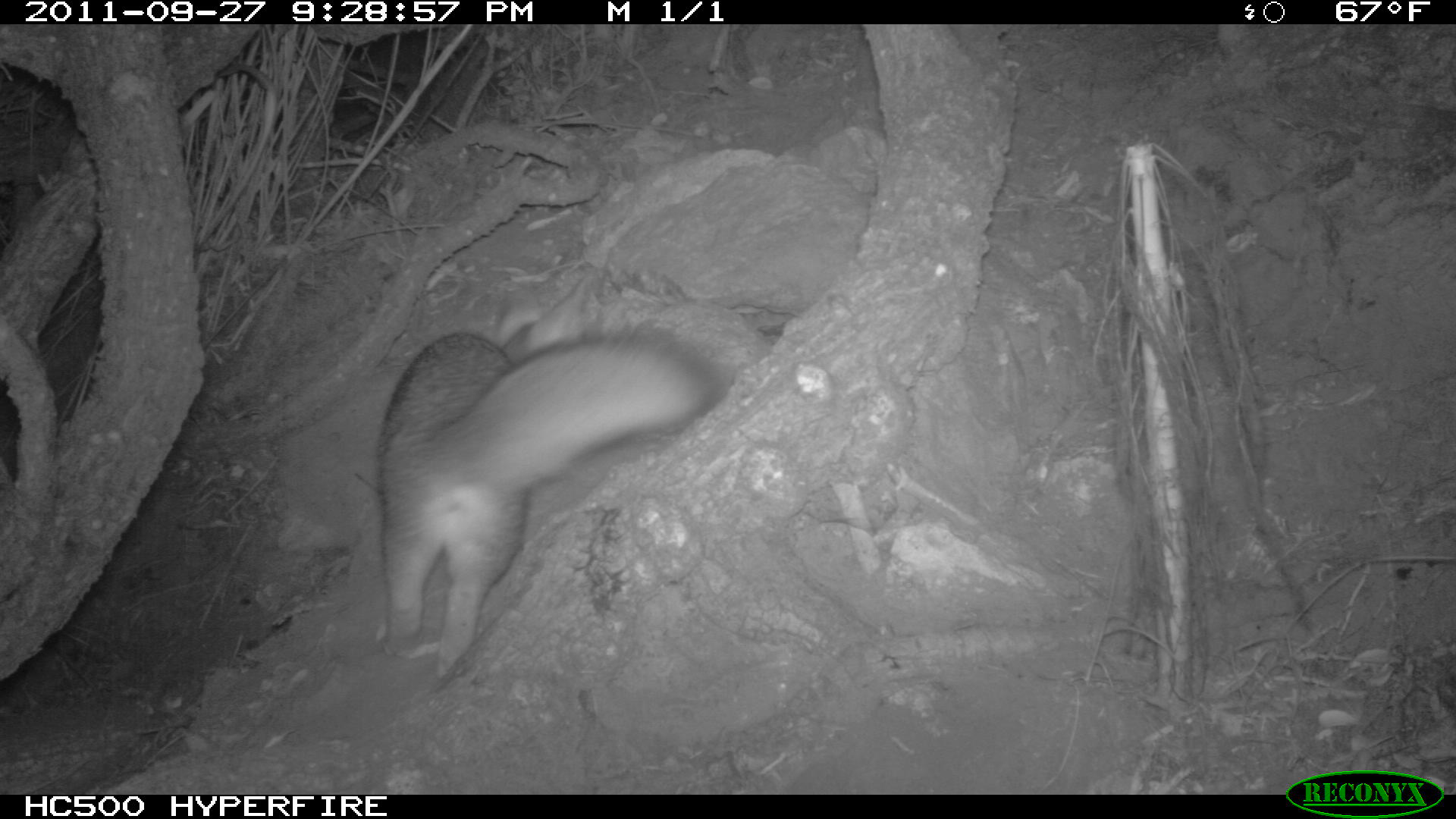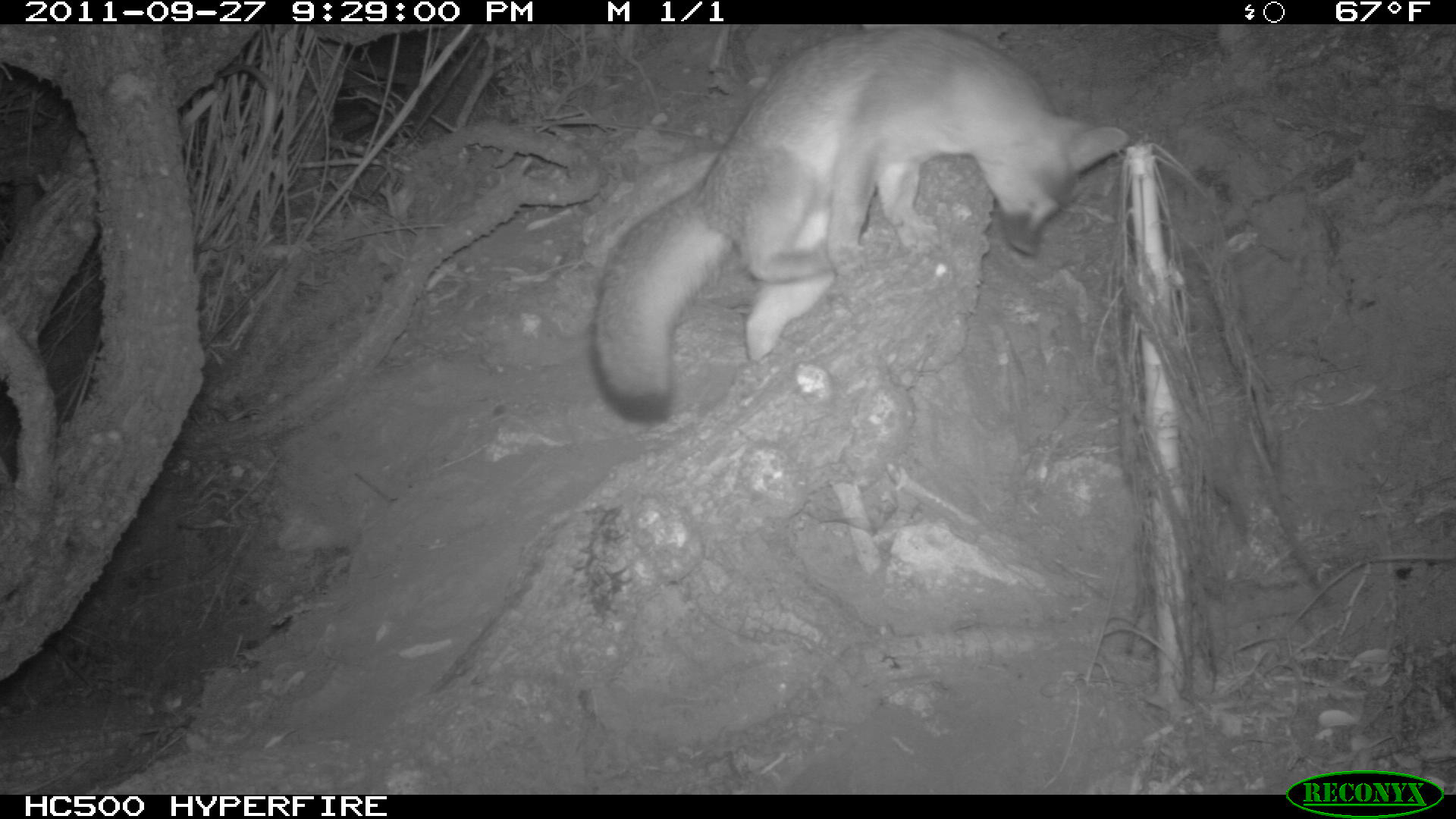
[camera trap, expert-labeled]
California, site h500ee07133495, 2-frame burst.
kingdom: Animalia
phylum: Chordata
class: Mammalia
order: Carnivora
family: Canidae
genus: Urocyon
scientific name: Urocyon littoralis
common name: island fox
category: fox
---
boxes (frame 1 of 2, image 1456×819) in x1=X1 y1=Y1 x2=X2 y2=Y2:
fox: x1=380 y1=329 x2=724 y2=679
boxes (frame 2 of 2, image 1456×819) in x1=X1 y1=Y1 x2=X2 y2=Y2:
fox: x1=590 y1=25 x2=1128 y2=423